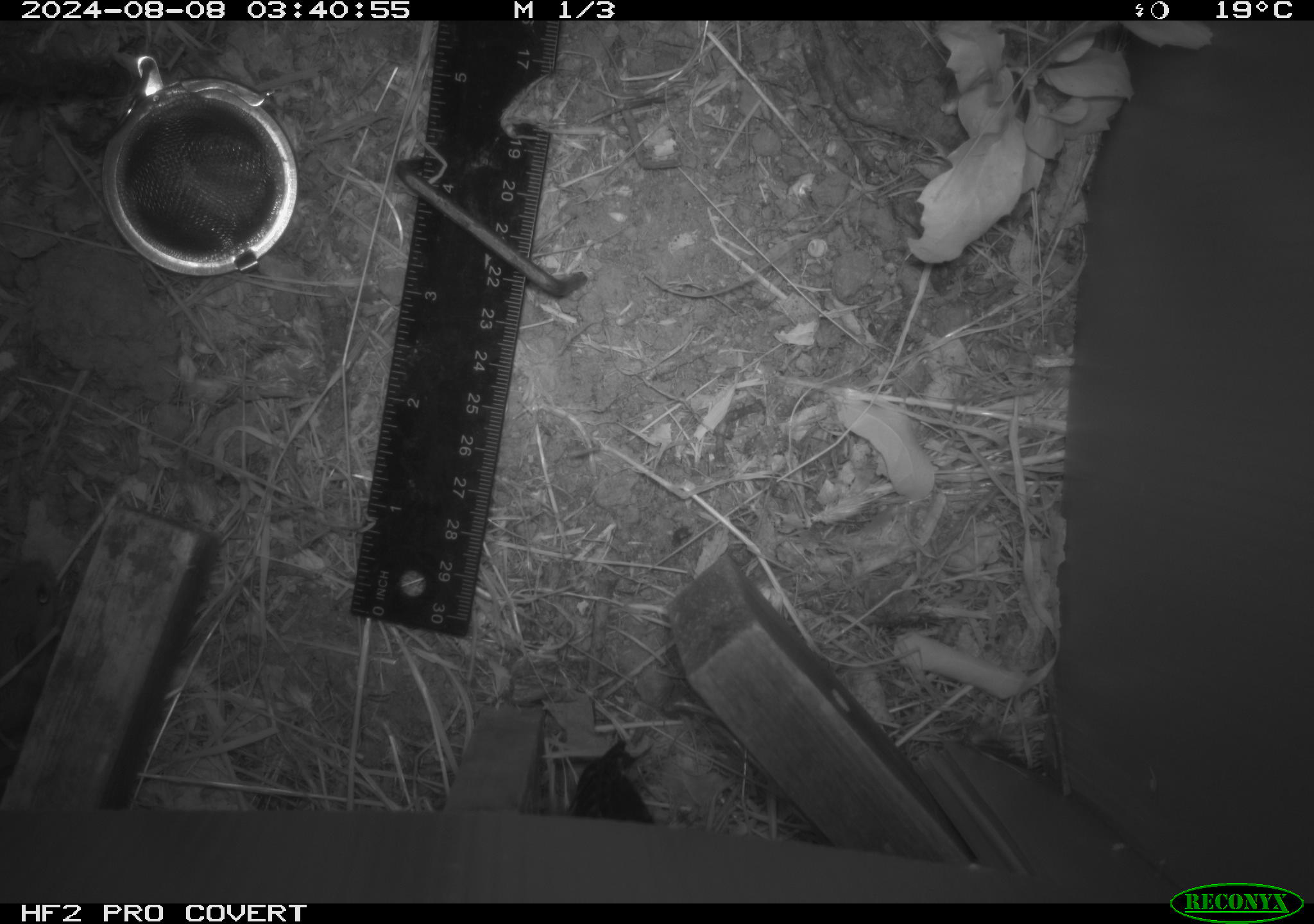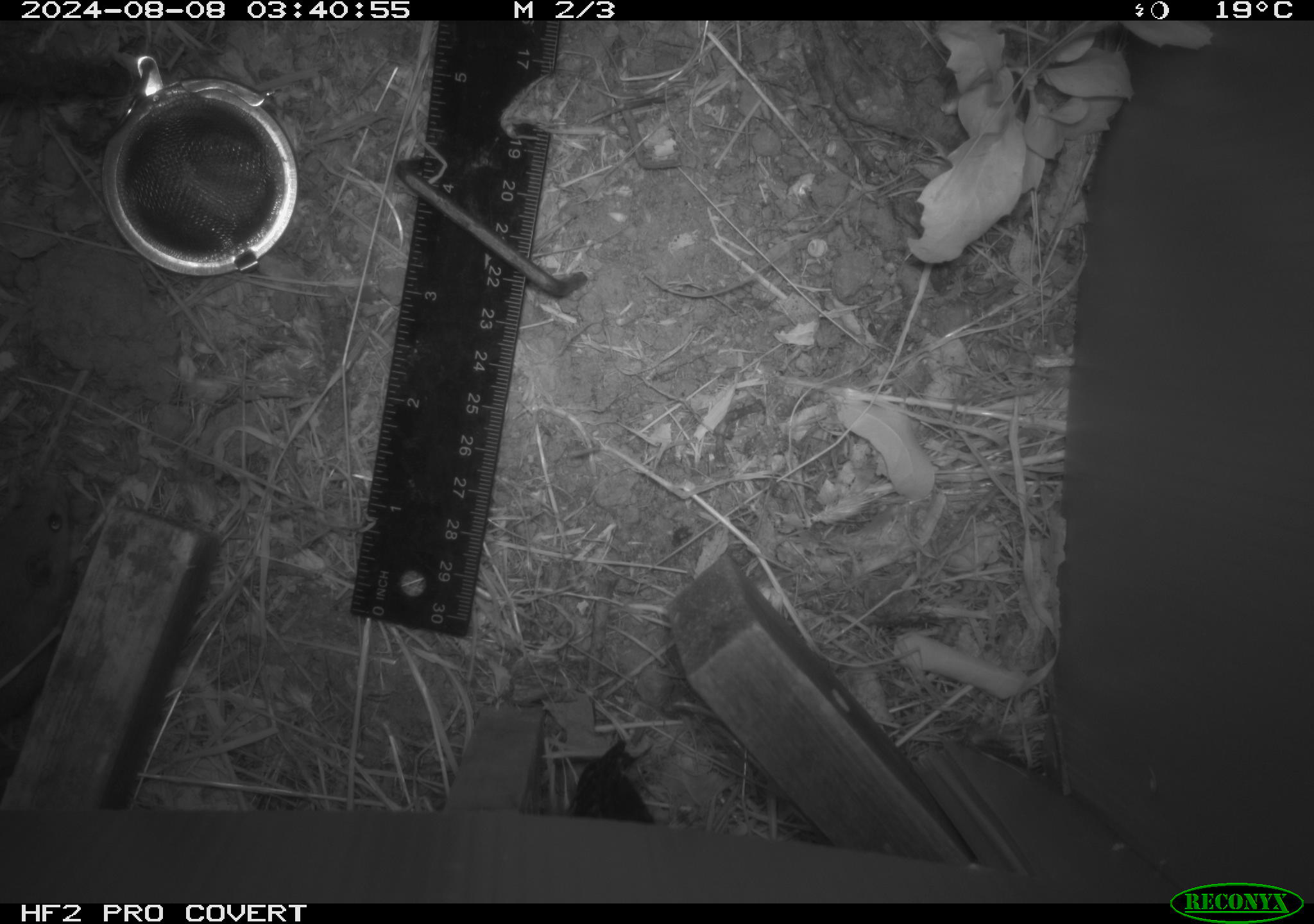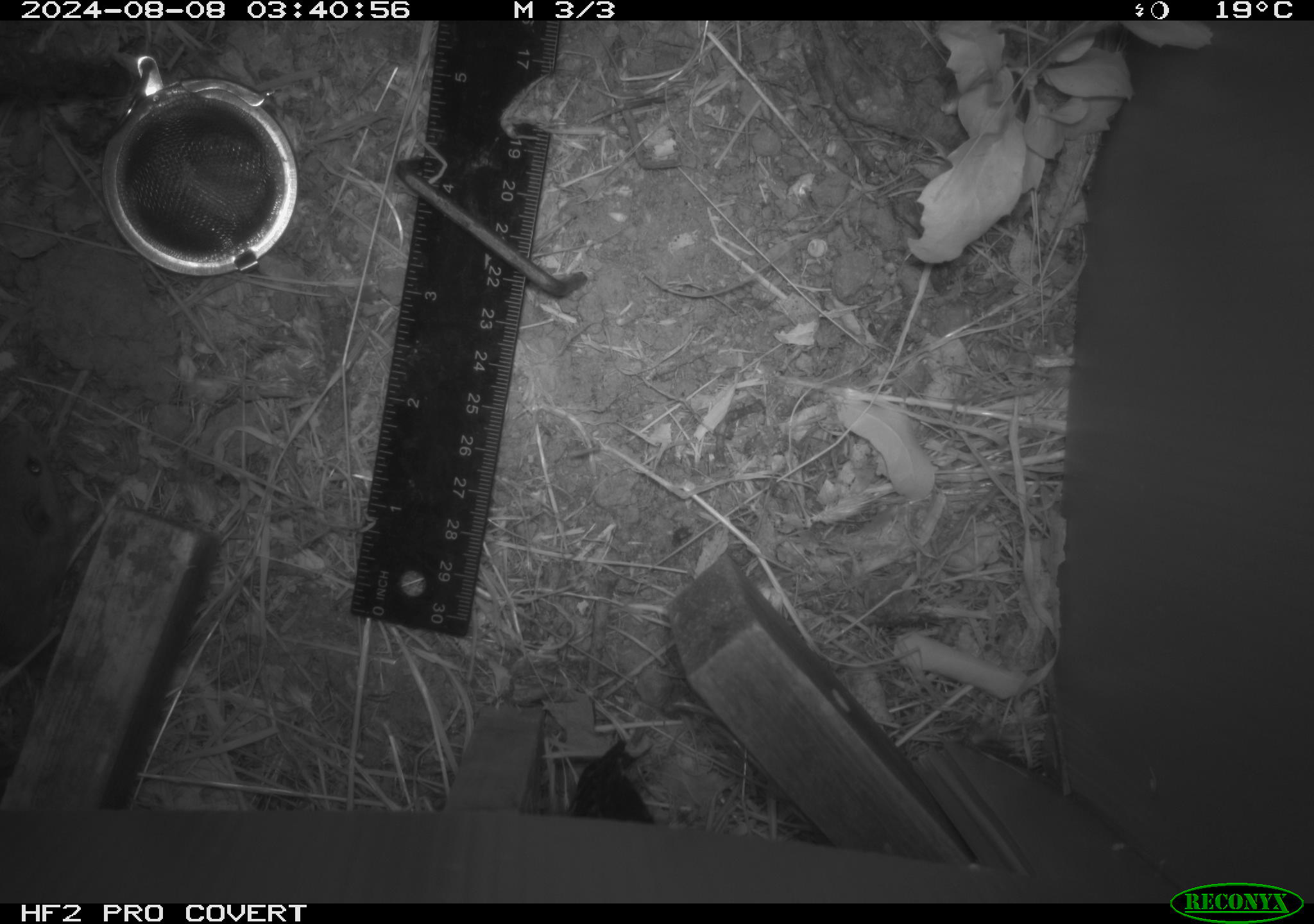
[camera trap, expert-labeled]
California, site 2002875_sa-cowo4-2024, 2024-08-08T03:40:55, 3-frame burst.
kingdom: Animalia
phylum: Chordata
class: Mammalia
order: Rodentia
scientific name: Rodentia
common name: rodent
Rodent (Rodentia).